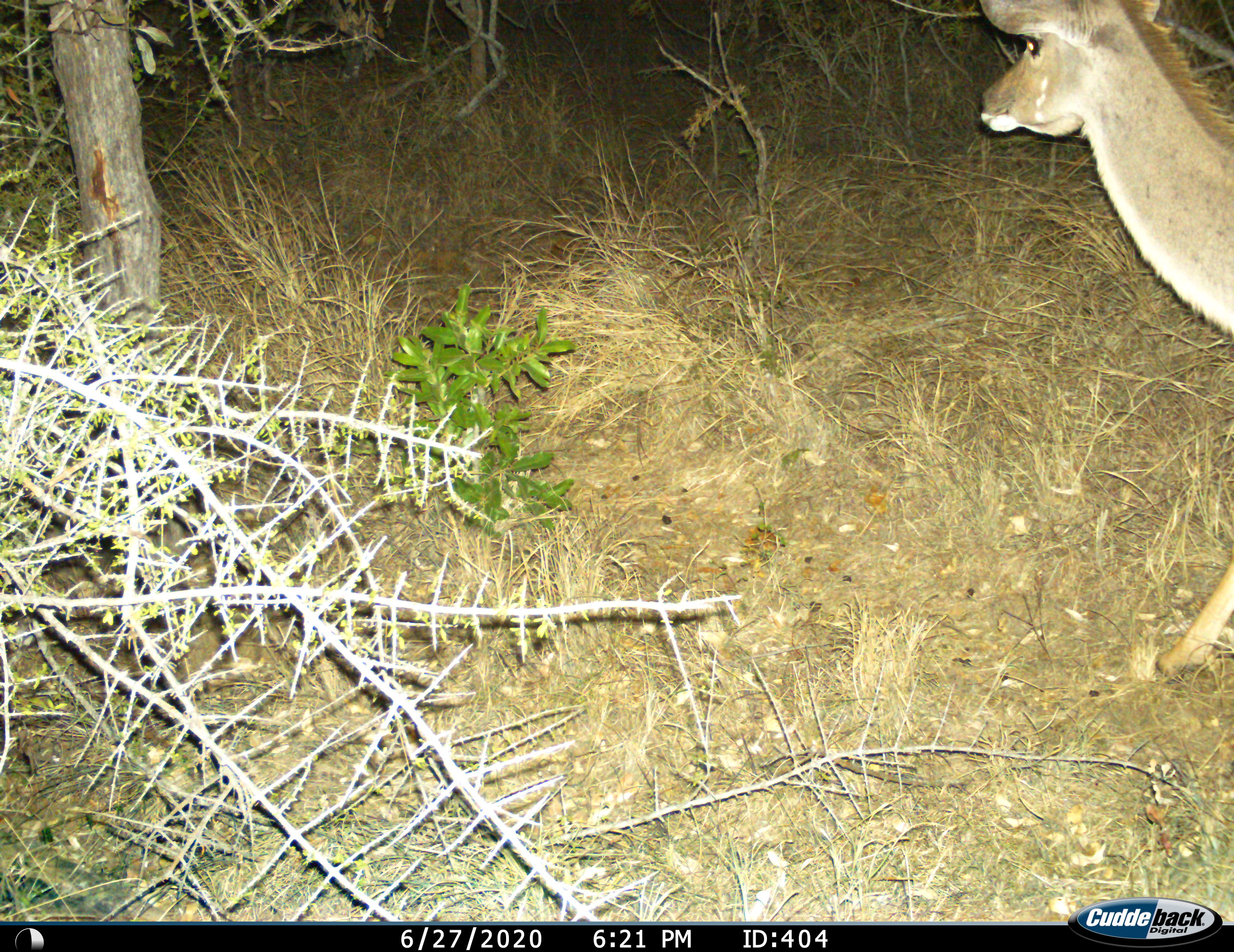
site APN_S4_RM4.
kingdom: Animalia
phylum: Chordata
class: Mammalia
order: Artiodactyla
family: Bovidae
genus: Tragelaphus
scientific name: Tragelaphus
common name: kudu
Kudu (Tragelaphus), count 1. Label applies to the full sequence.